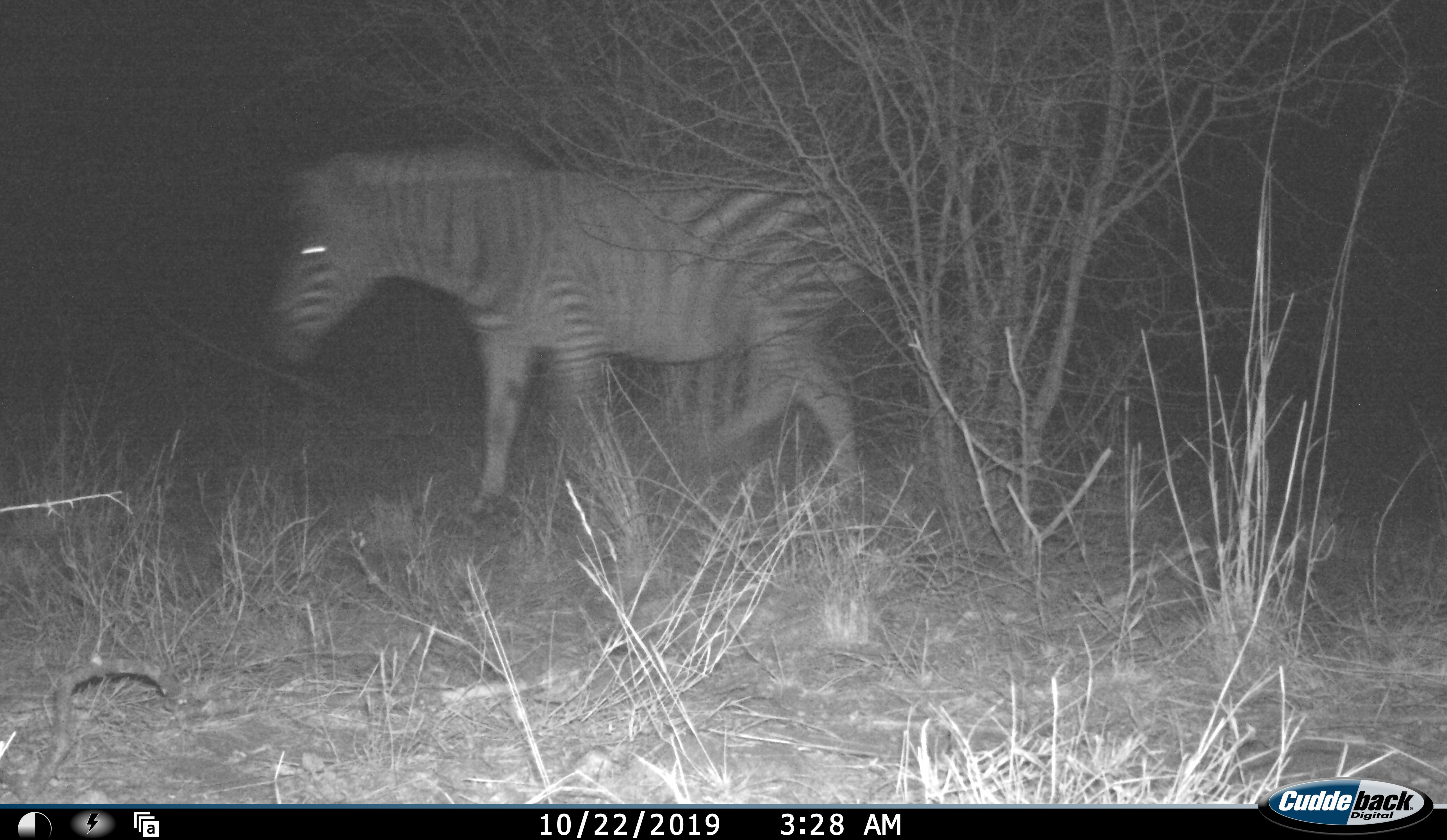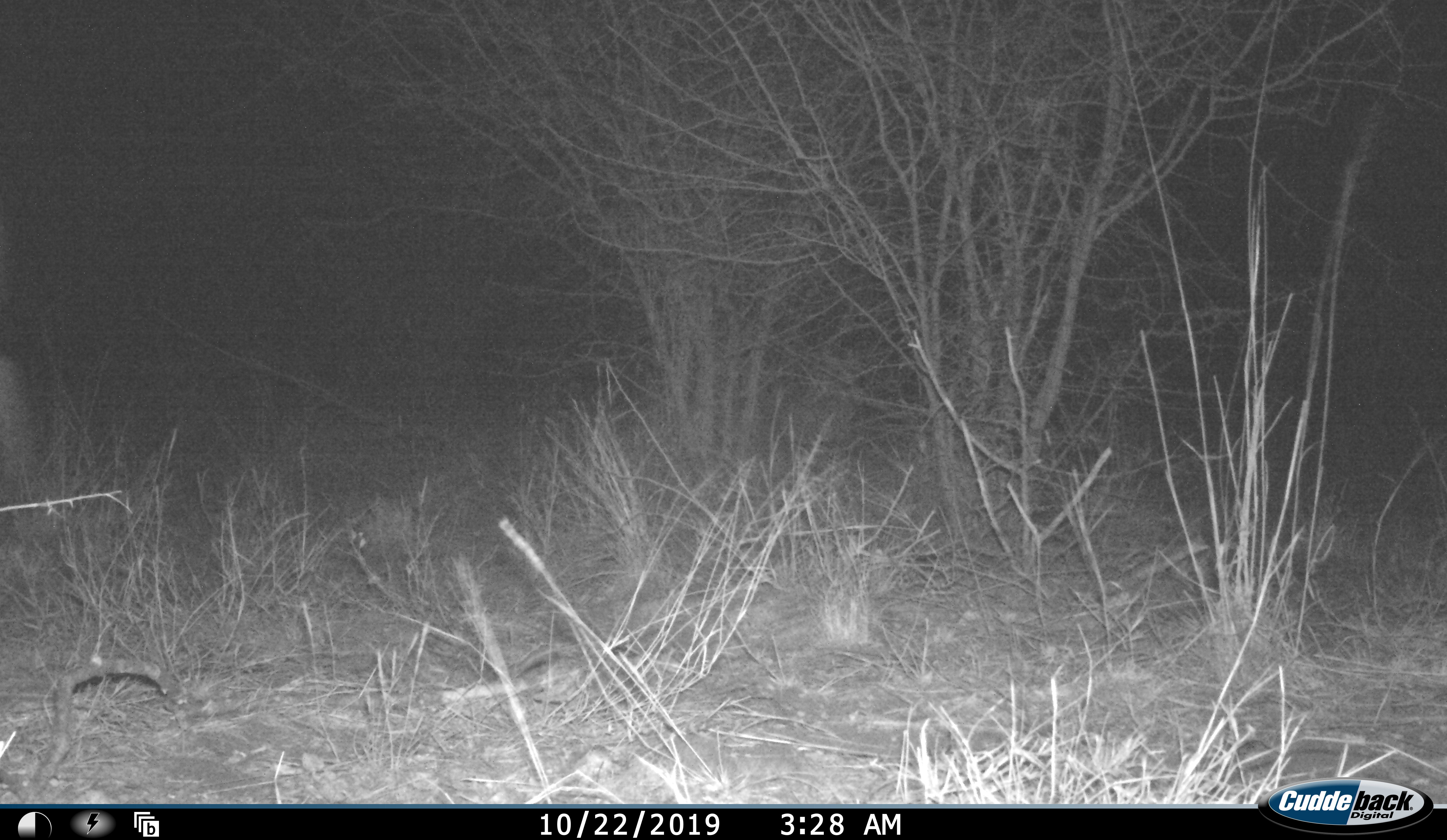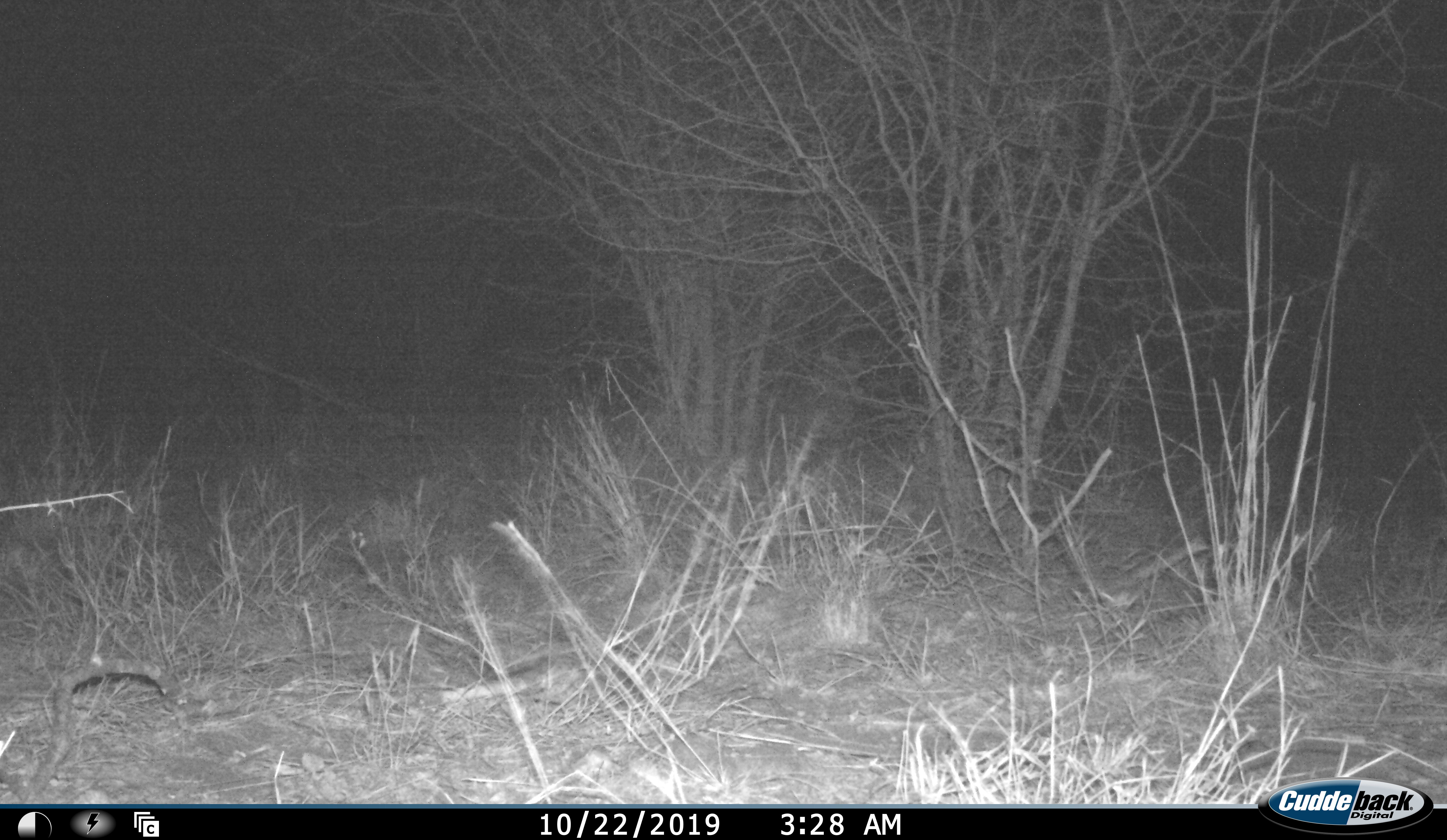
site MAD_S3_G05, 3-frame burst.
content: unidentified animal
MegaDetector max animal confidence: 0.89